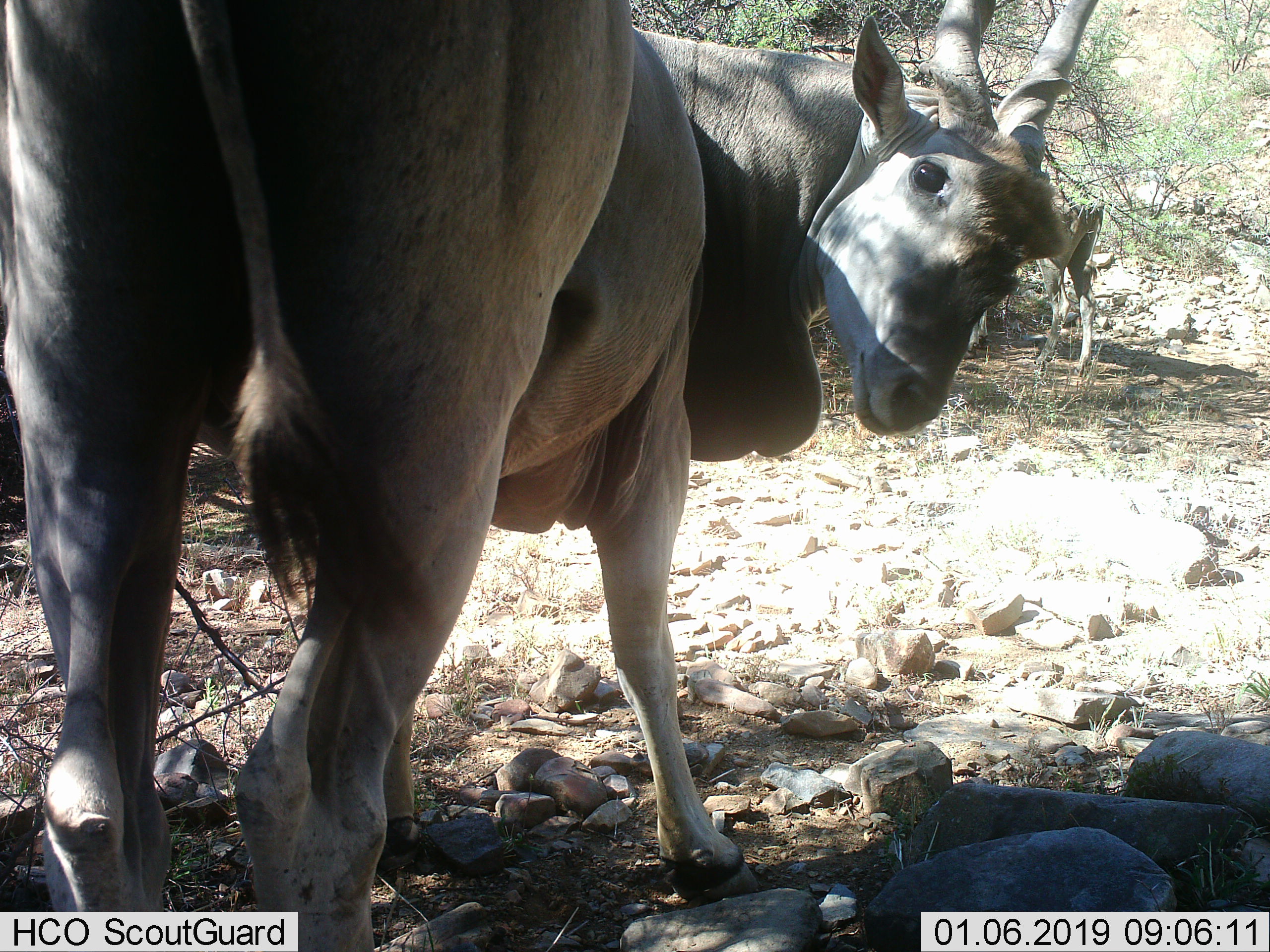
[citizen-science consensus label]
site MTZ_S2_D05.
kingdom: Animalia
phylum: Chordata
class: Mammalia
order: Artiodactyla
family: Bovidae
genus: Tragelaphus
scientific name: Tragelaphus oryx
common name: eland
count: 1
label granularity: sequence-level